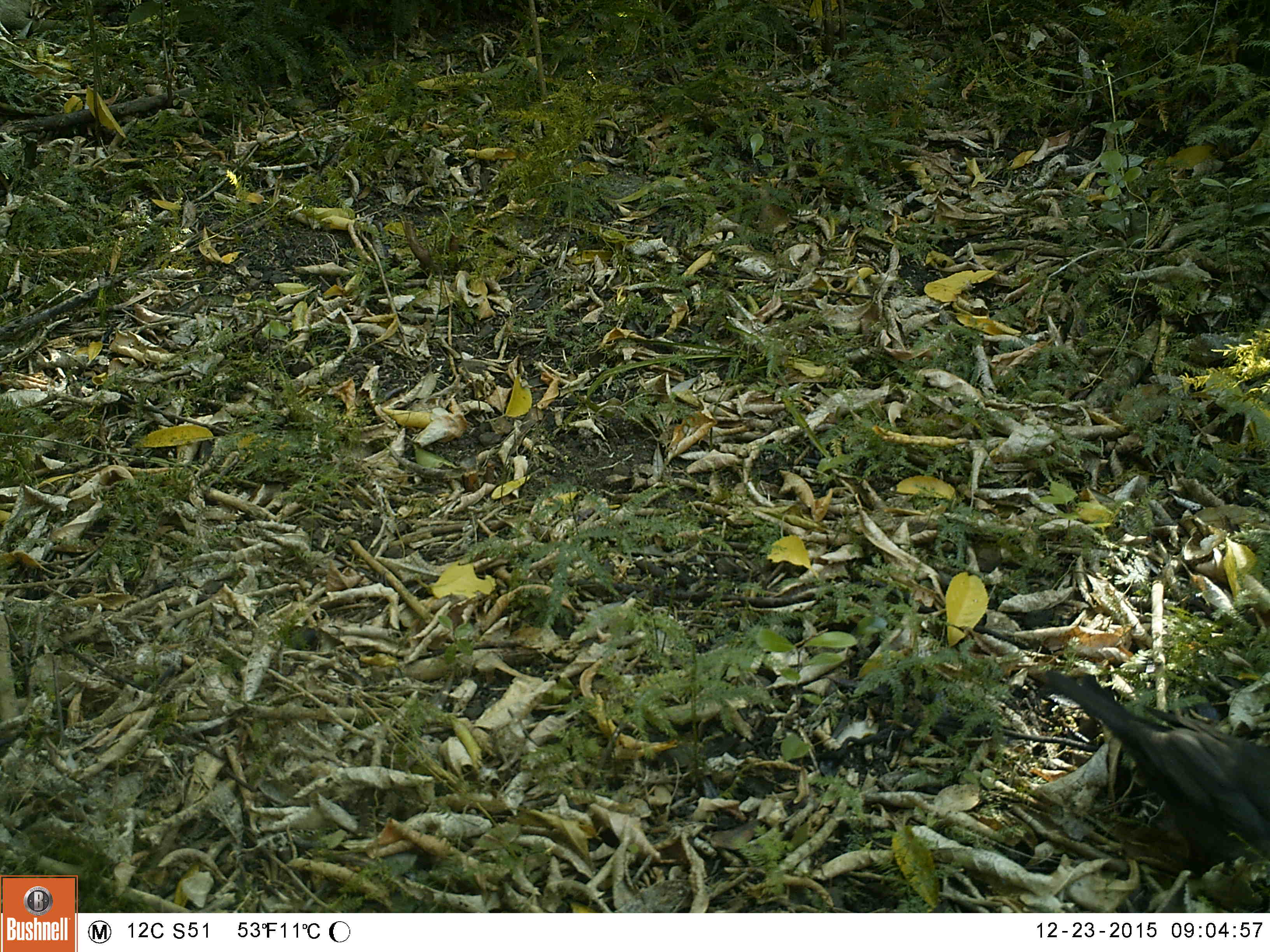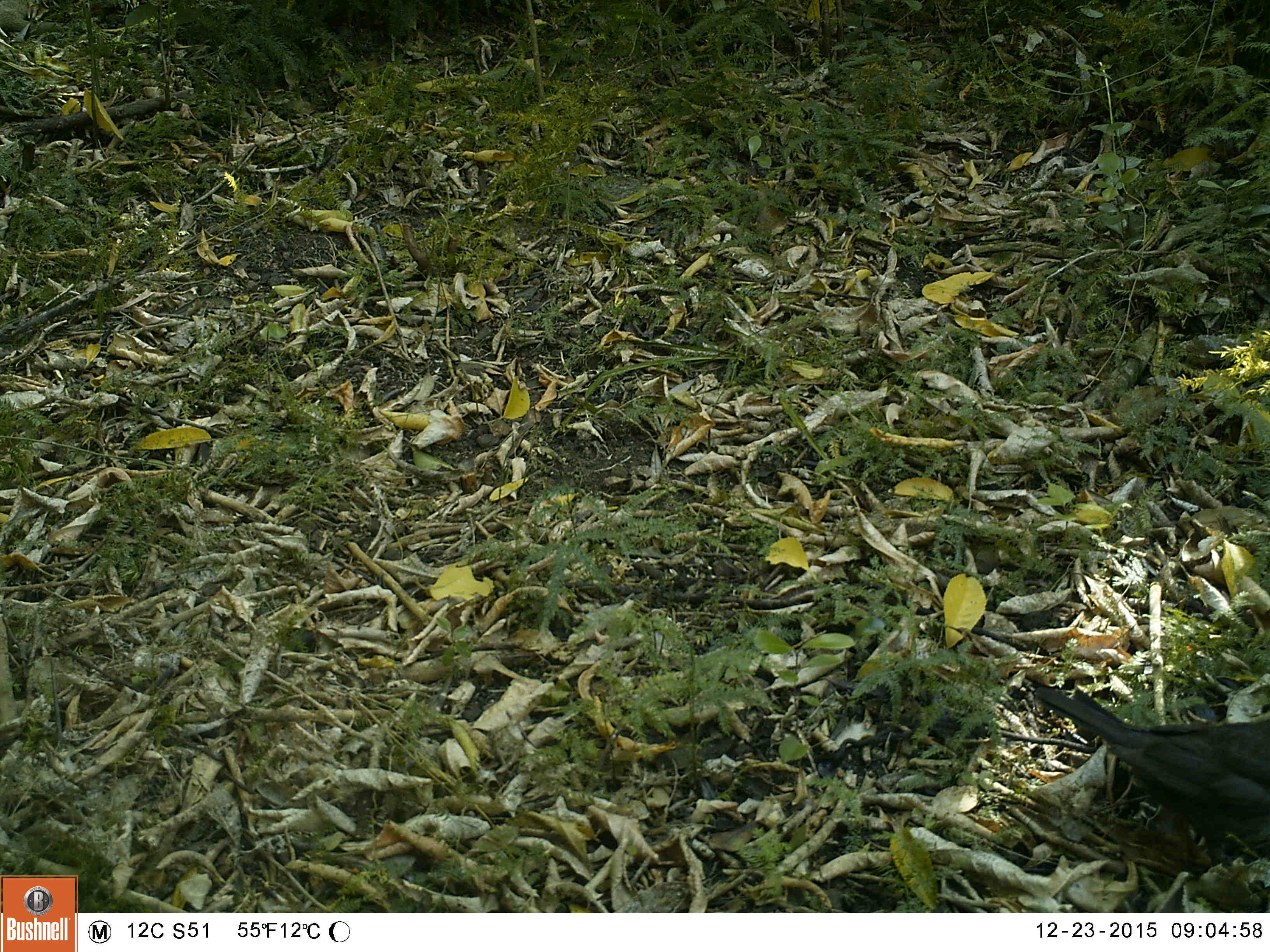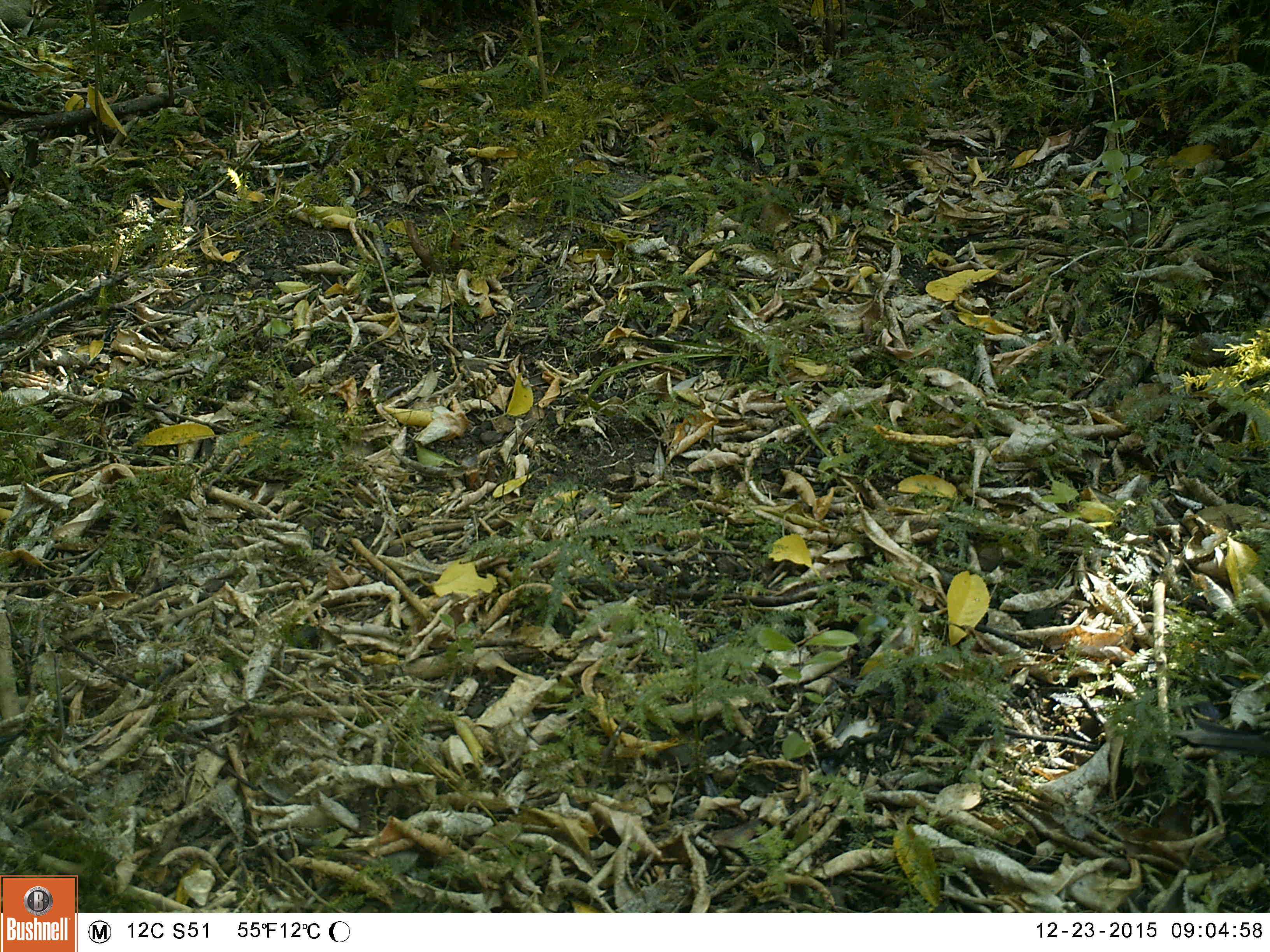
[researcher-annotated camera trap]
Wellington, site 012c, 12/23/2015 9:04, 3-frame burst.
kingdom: Animalia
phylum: Chordata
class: Aves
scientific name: Aves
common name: bird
Bird (Aves).